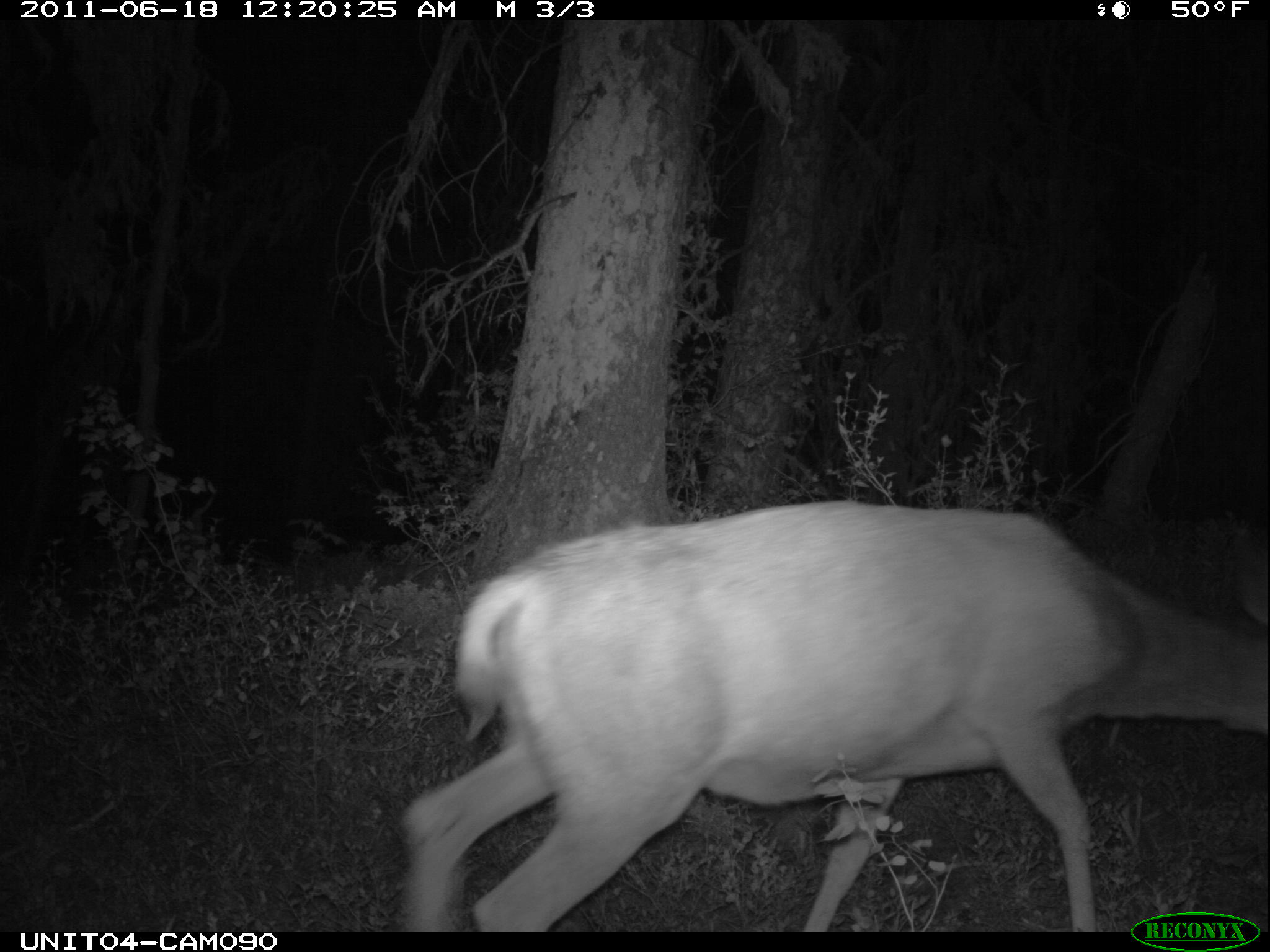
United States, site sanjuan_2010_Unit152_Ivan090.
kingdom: Animalia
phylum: Chordata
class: Mammalia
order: Artiodactyla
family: Cervidae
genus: Odocoileus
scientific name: Odocoileus hemionus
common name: mule deer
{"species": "Odocoileus hemionus (mule deer)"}